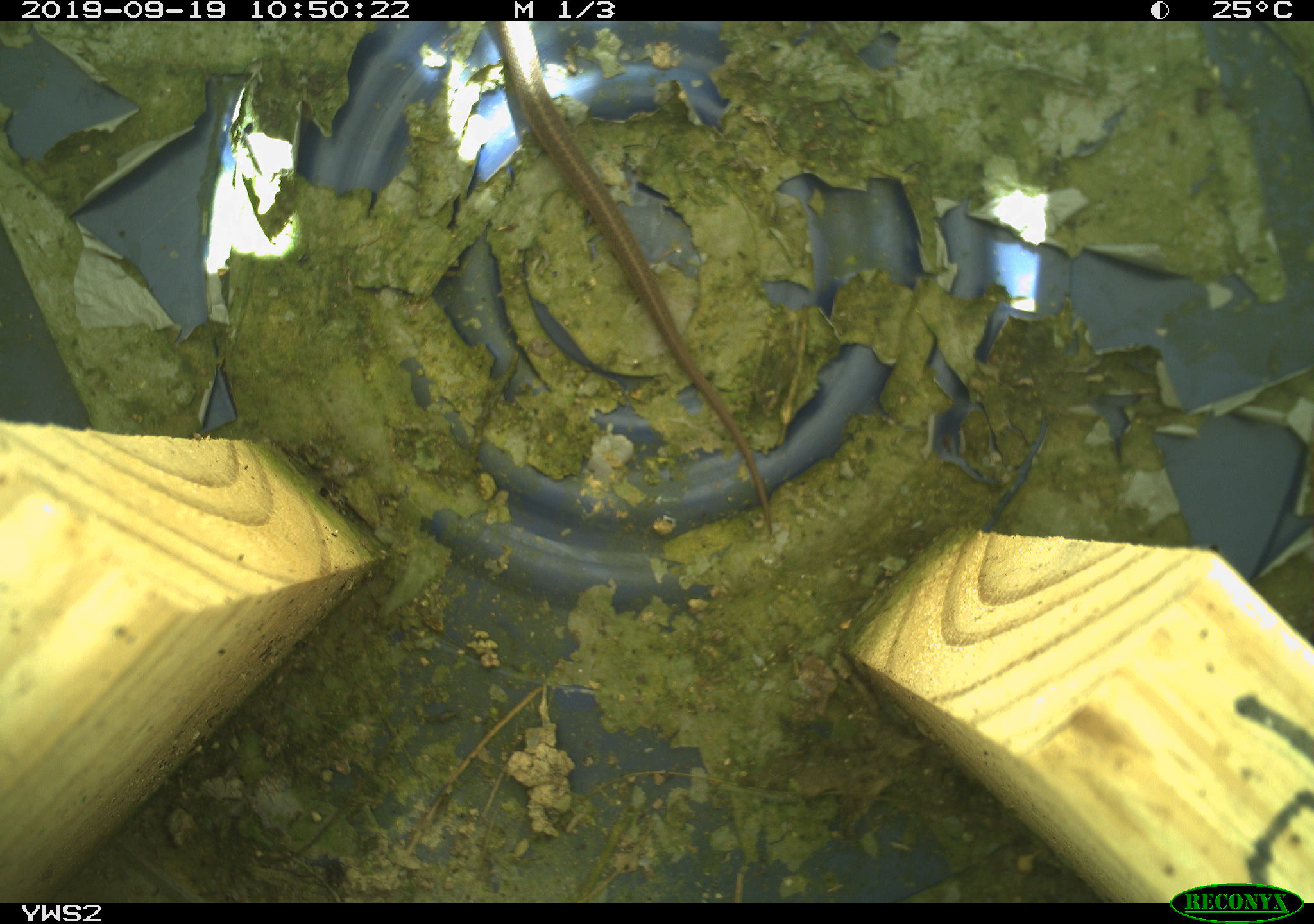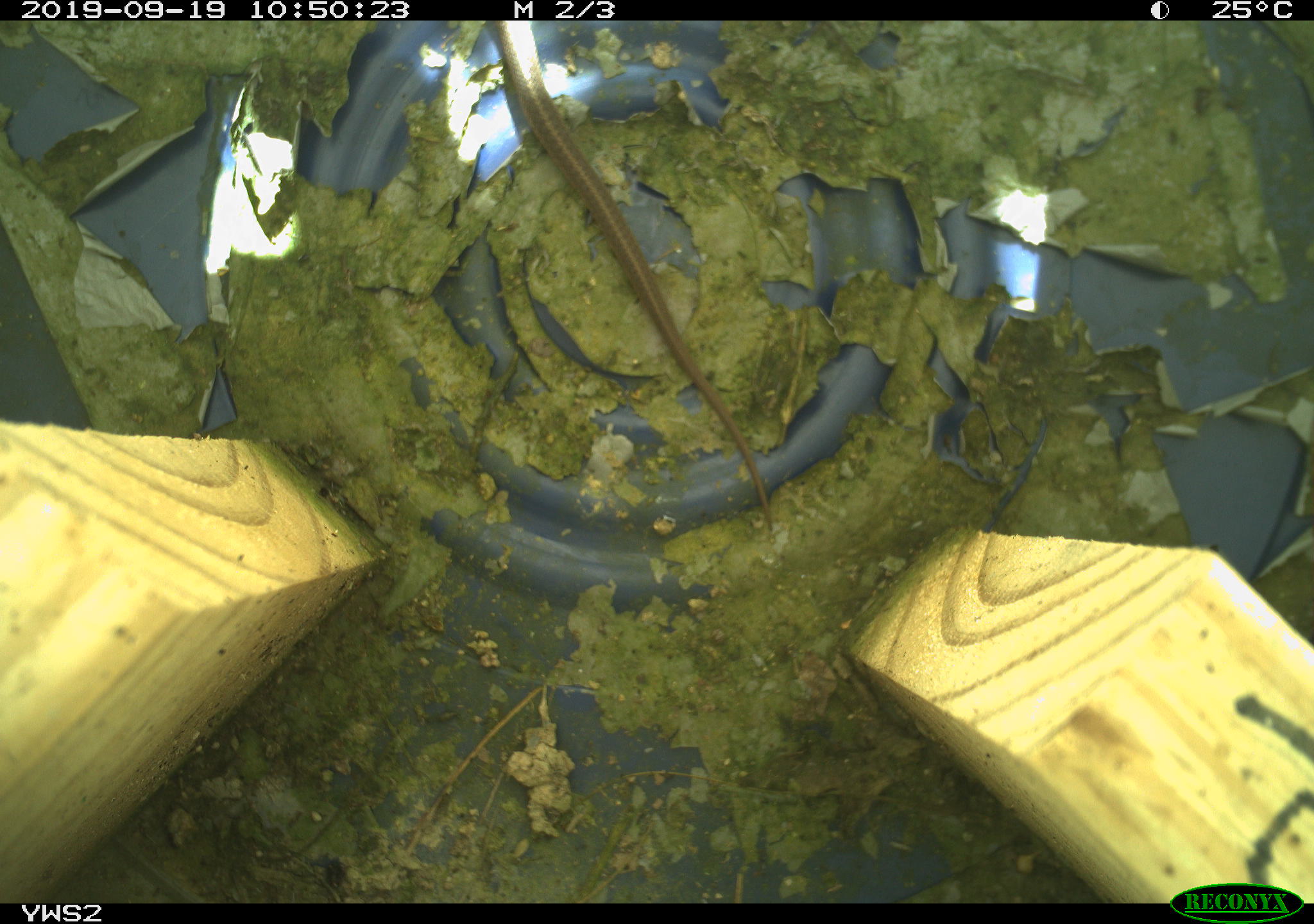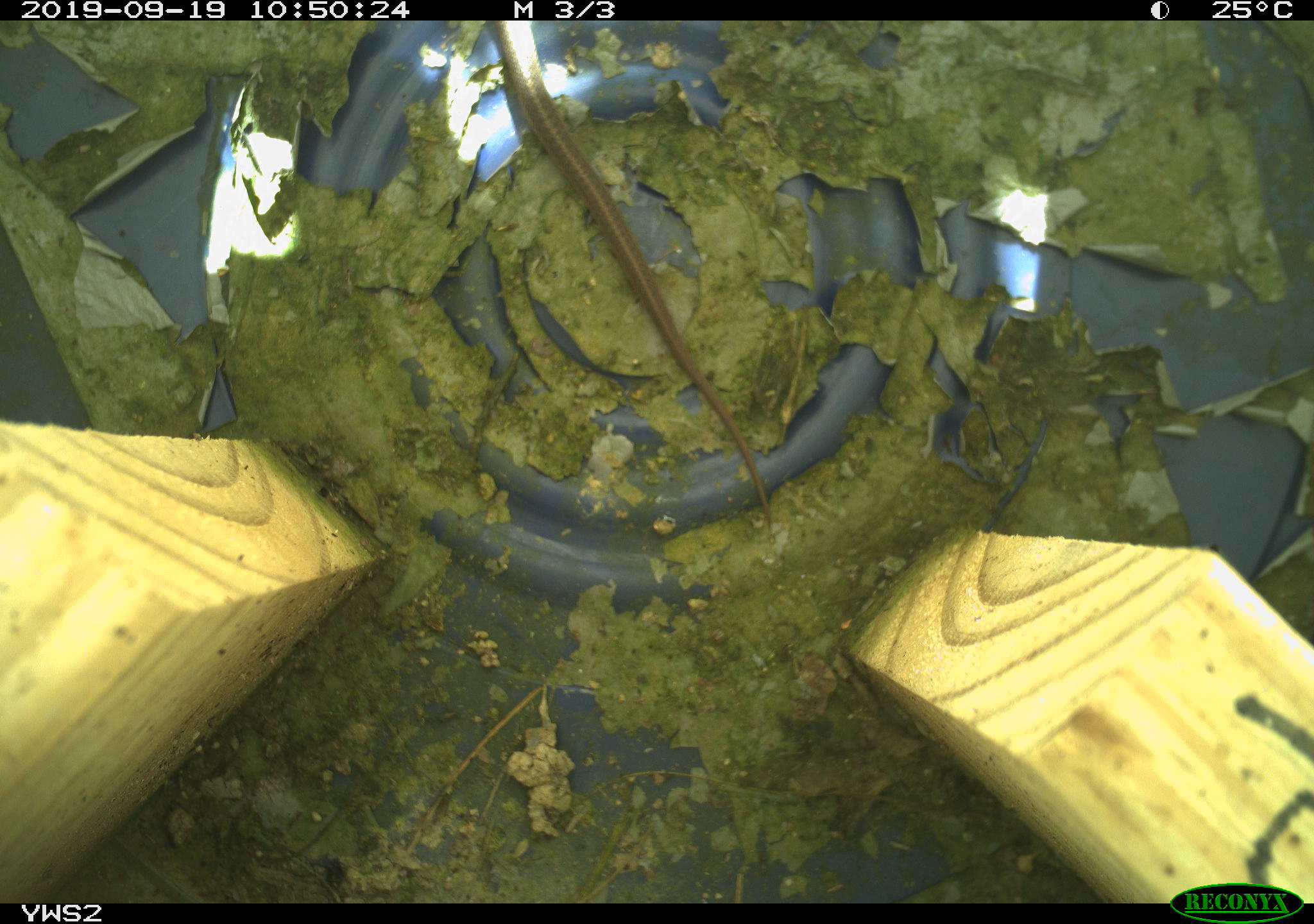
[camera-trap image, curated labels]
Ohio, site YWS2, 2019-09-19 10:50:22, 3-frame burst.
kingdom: Animalia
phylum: Chordata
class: Reptilia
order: Squamata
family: Colubridae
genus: Thamnophis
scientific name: Thamnophis sirtalis sirtalis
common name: eastern gartersnake